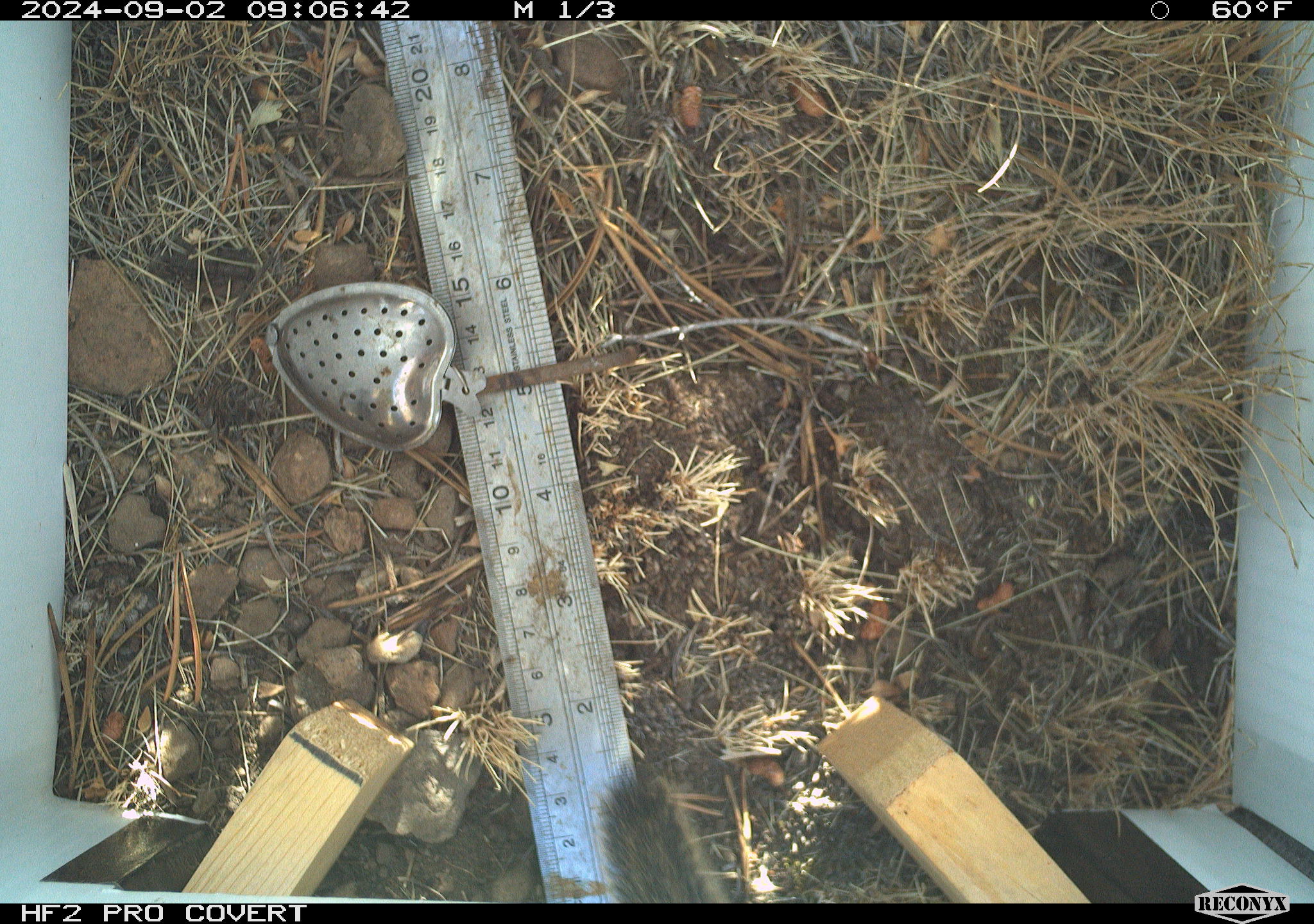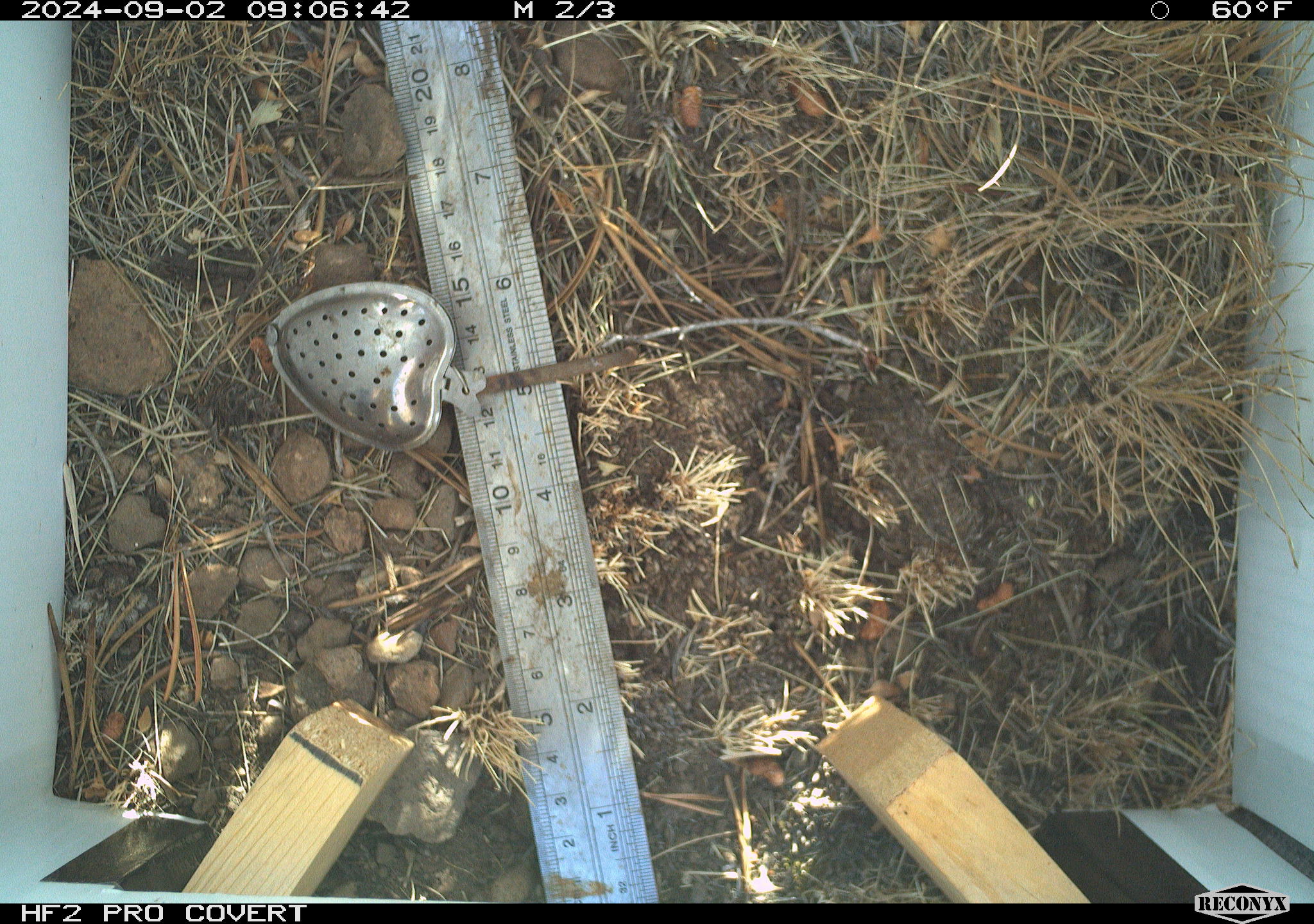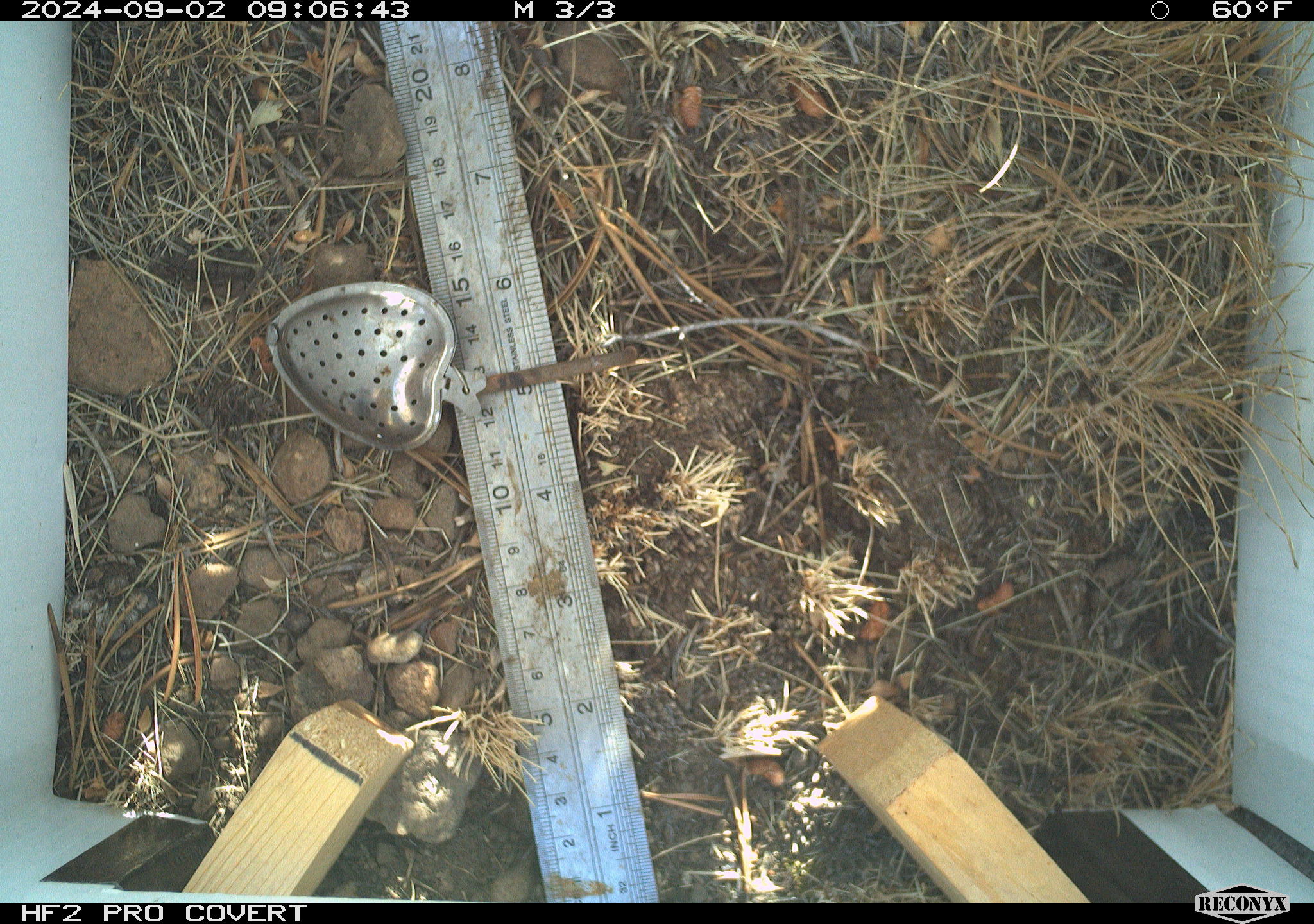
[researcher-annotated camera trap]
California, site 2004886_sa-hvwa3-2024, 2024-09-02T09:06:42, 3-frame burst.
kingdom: Animalia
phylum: Chordata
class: Mammalia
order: Rodentia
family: Sciuridae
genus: Neotamias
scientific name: Neotamias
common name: western chipmunks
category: neotamias species